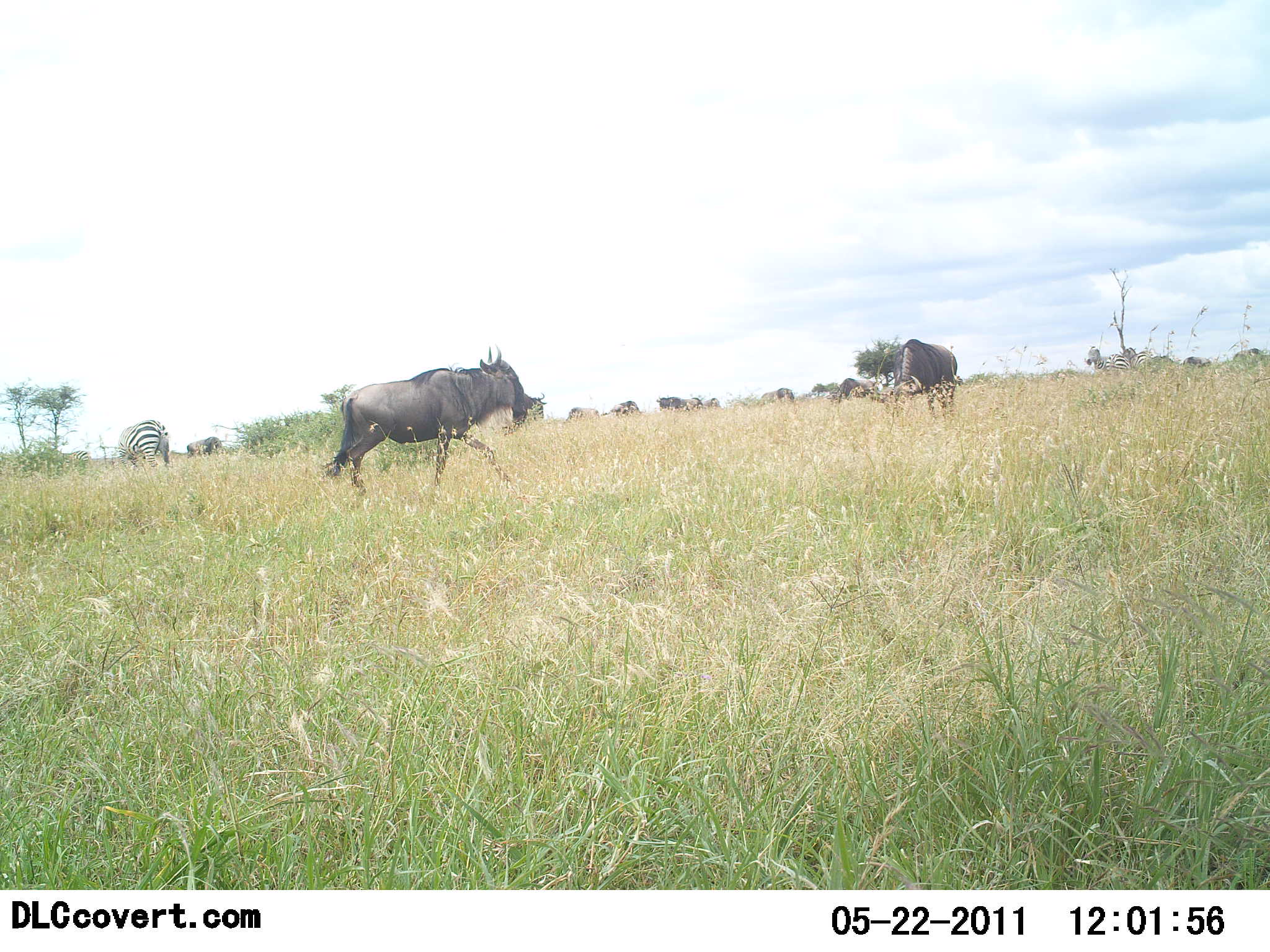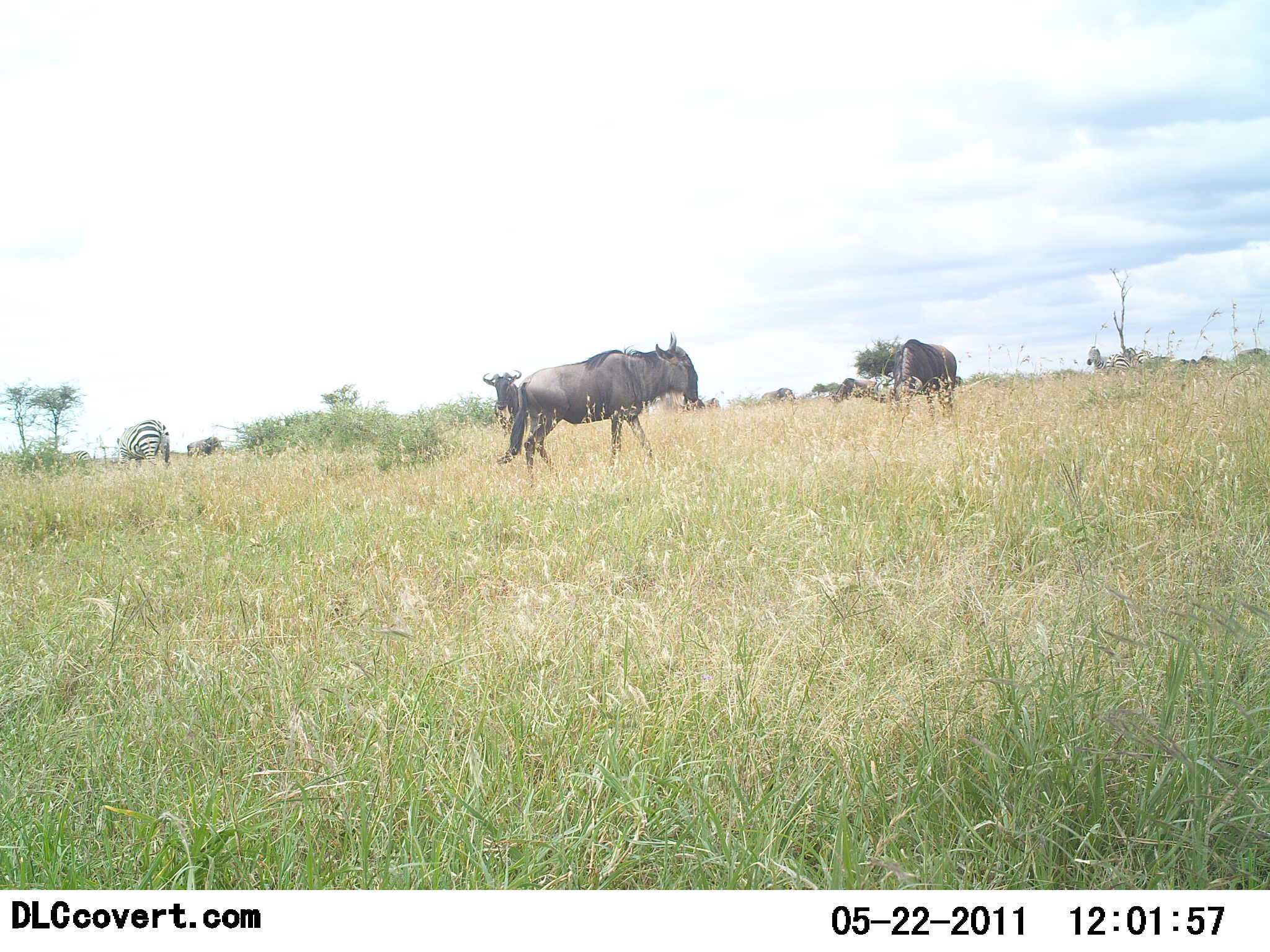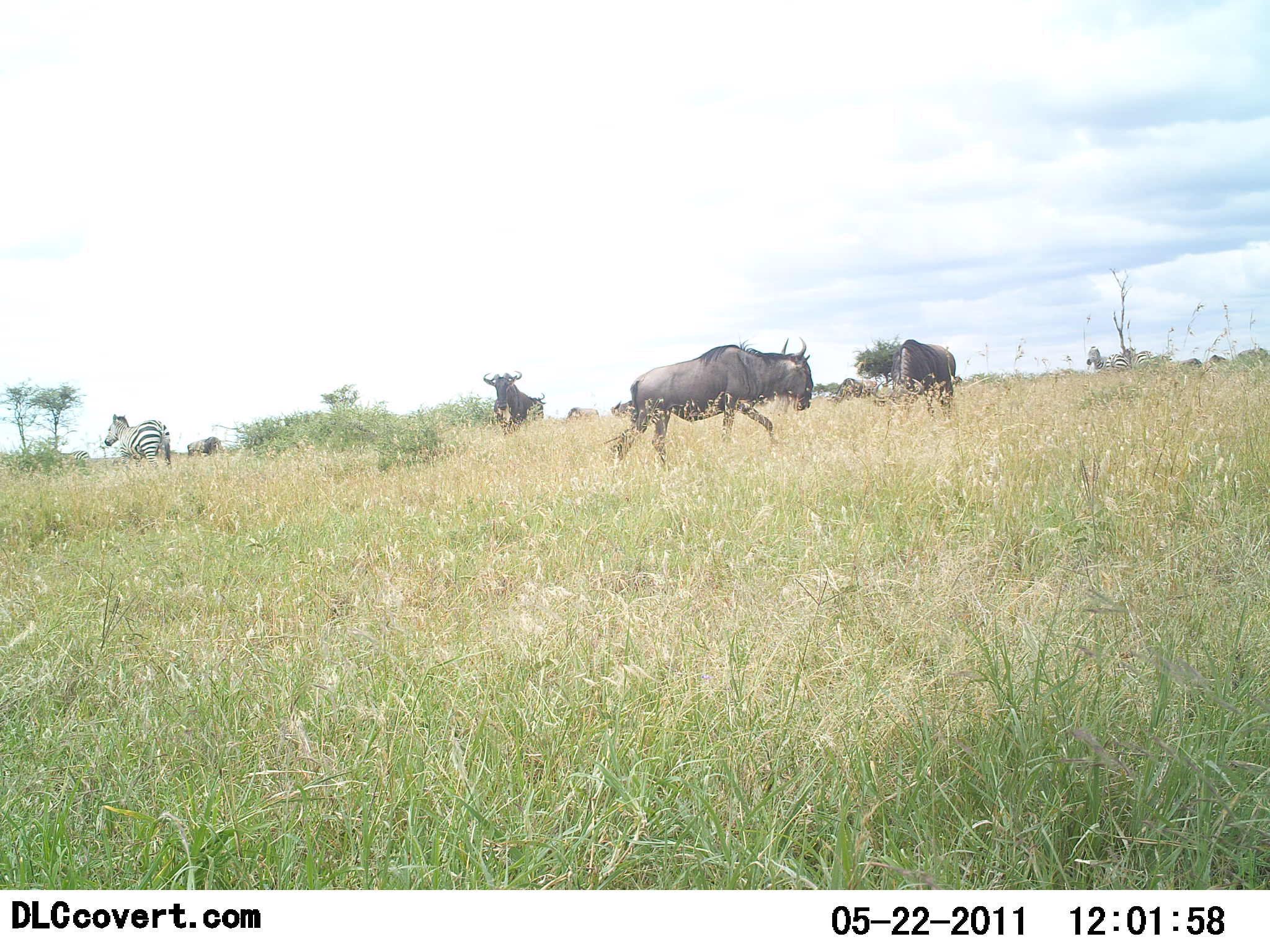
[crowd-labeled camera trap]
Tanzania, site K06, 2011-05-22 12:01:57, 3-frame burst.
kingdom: Animalia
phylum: Chordata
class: Mammalia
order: Artiodactyla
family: Bovidae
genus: Connochaetes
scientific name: Connochaetes taurinus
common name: blue wildebeest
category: wildebeest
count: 4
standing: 62%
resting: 8%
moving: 92%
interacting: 0%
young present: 0%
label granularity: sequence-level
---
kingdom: Animalia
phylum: Chordata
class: Mammalia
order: Perissodactyla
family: Equidae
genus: Equus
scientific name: Equus quagga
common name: plains zebra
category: zebra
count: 2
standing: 92%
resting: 8%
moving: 8%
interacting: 8%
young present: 0%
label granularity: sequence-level